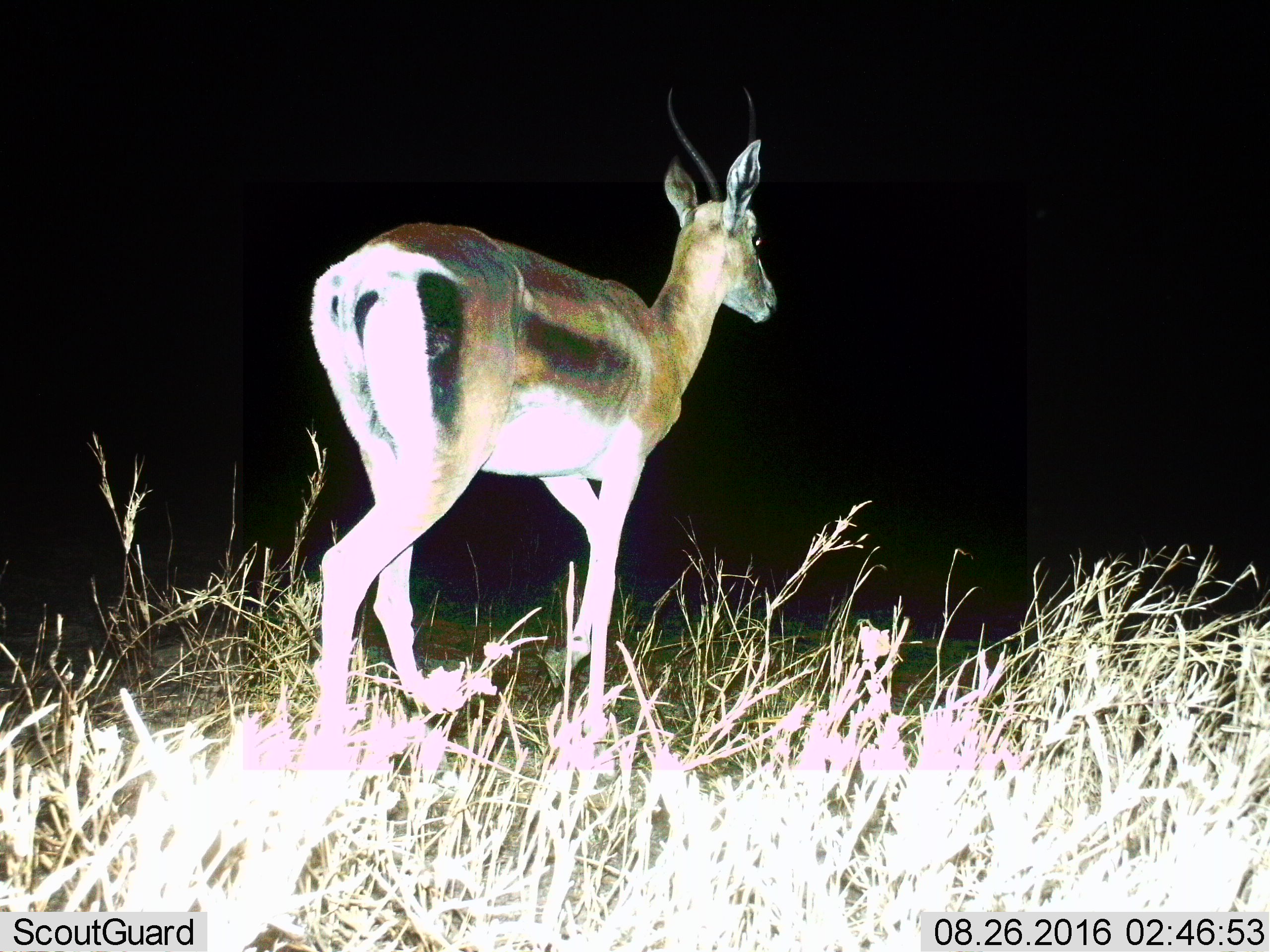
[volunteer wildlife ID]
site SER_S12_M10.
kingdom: Animalia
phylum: Chordata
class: Mammalia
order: Artiodactyla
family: Bovidae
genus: Eudorcas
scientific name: Eudorcas thomsonii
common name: thomson's gazelle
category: gazellethomsons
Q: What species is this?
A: Gazellethomsons (thomson's gazelle) (Eudorcas thomsonii).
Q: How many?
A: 1.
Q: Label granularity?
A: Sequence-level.